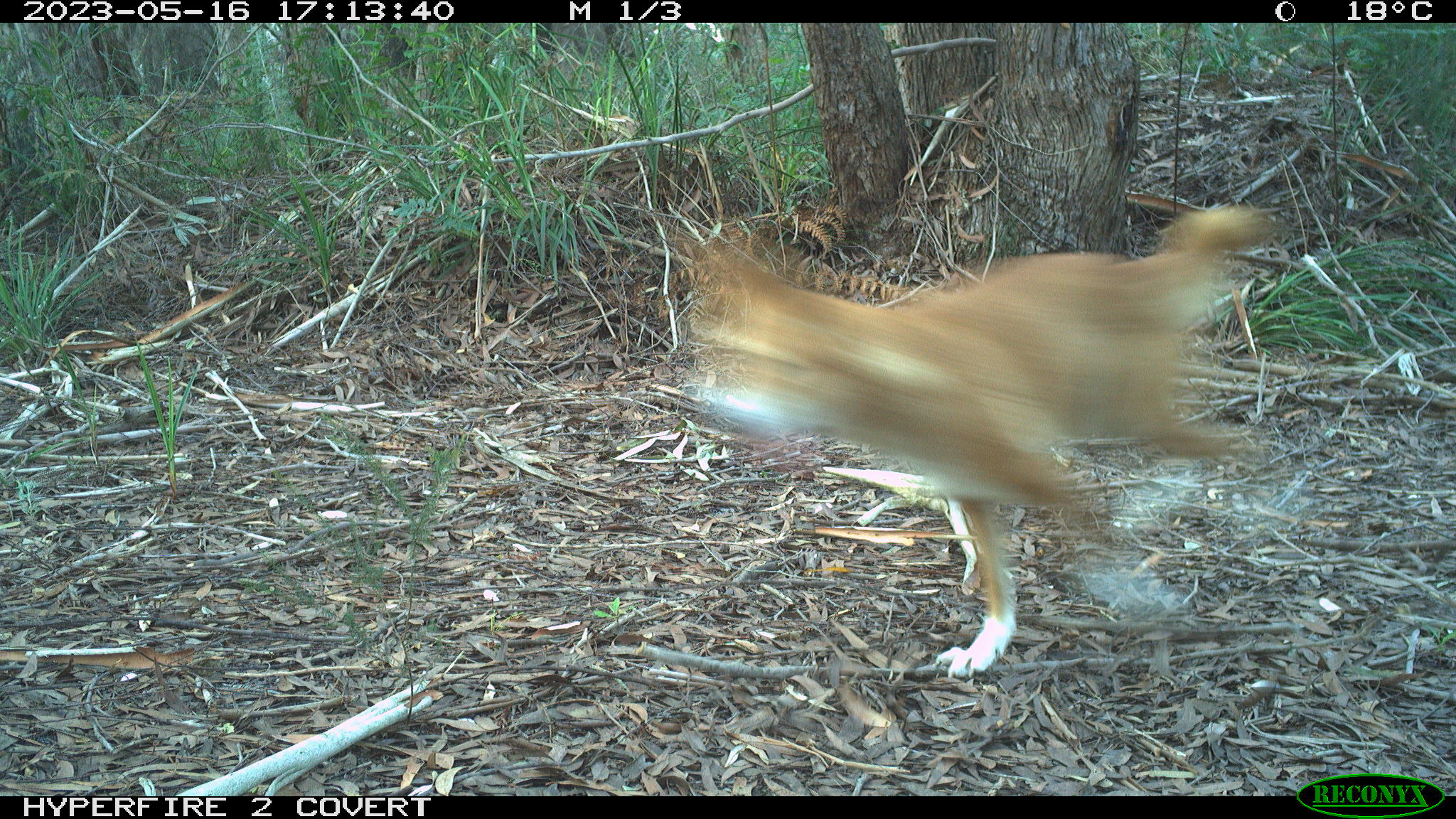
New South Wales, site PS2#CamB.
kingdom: Animalia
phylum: Chordata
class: Mammalia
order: Carnivora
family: Canidae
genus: Canis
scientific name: Canis familiaris dingo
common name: dingo